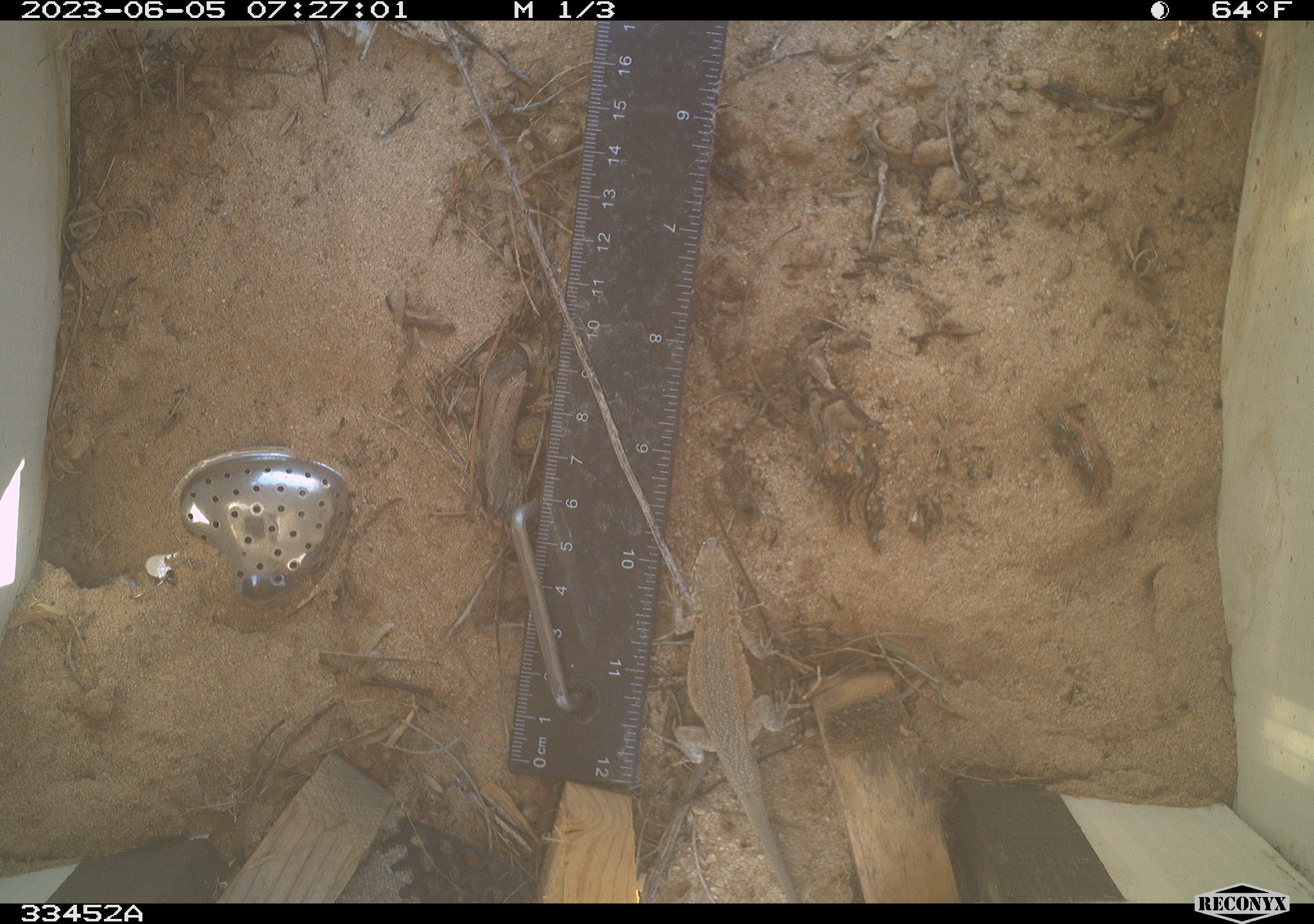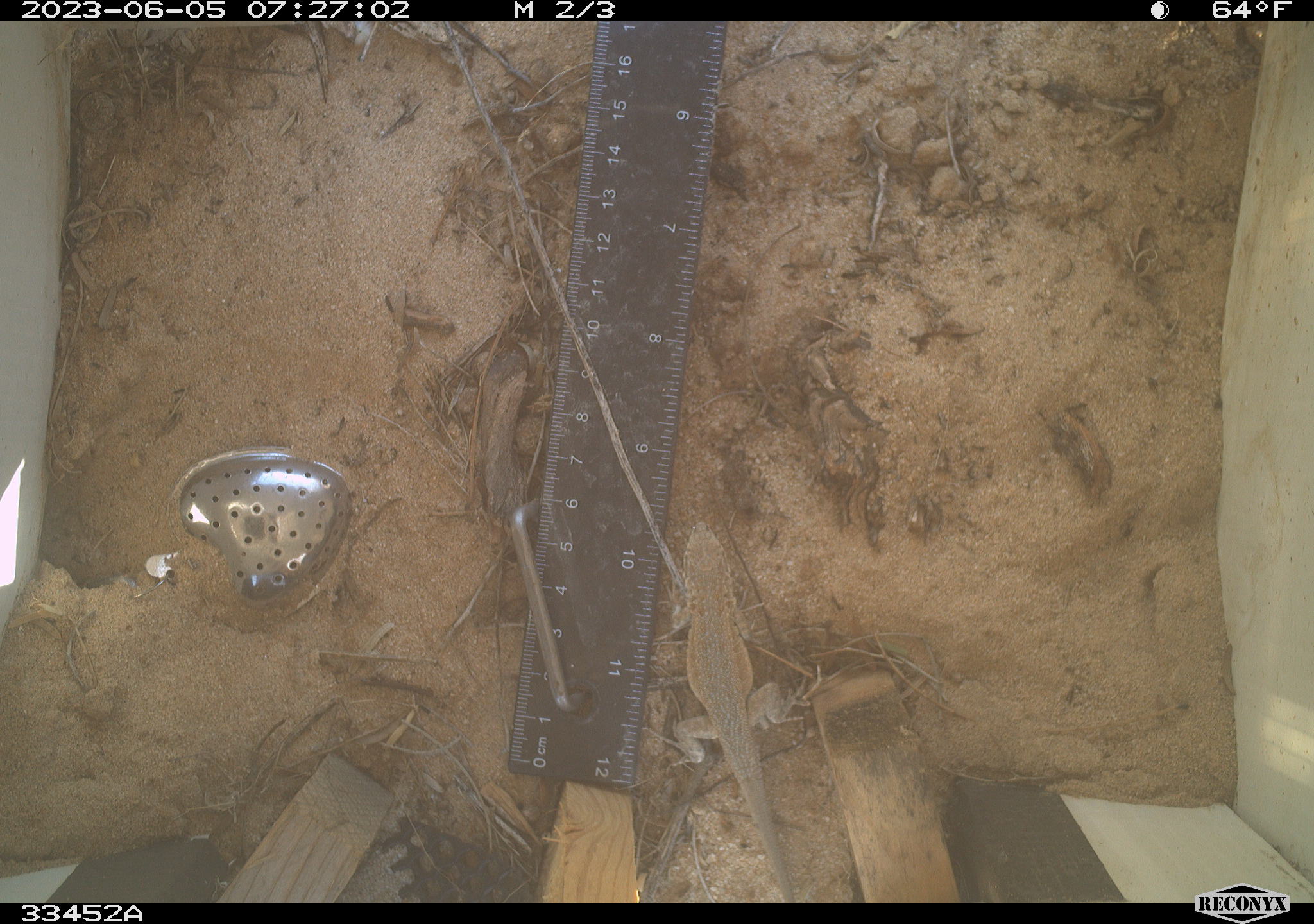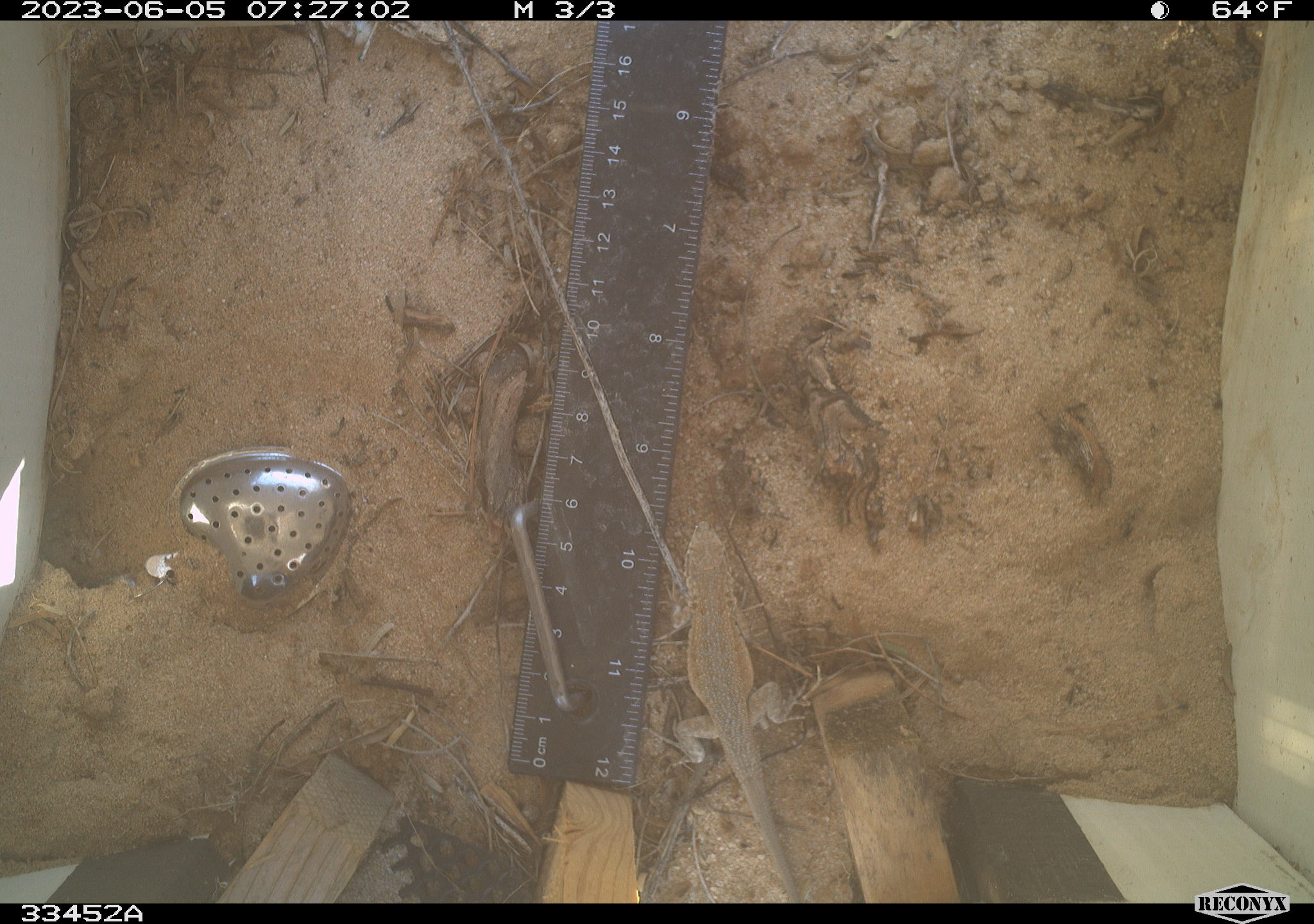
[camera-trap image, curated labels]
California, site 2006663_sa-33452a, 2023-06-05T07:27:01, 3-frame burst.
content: unidentified animal